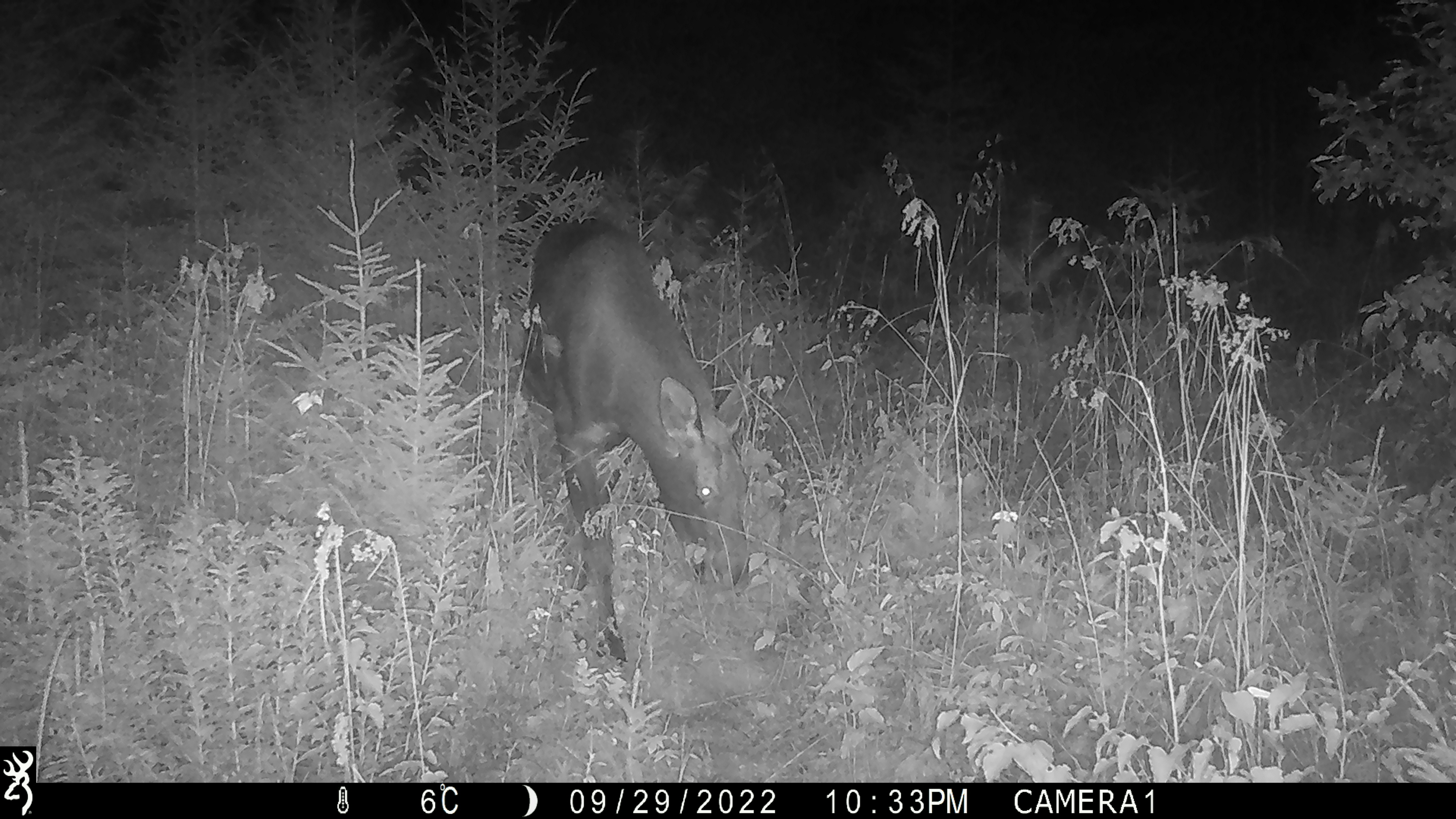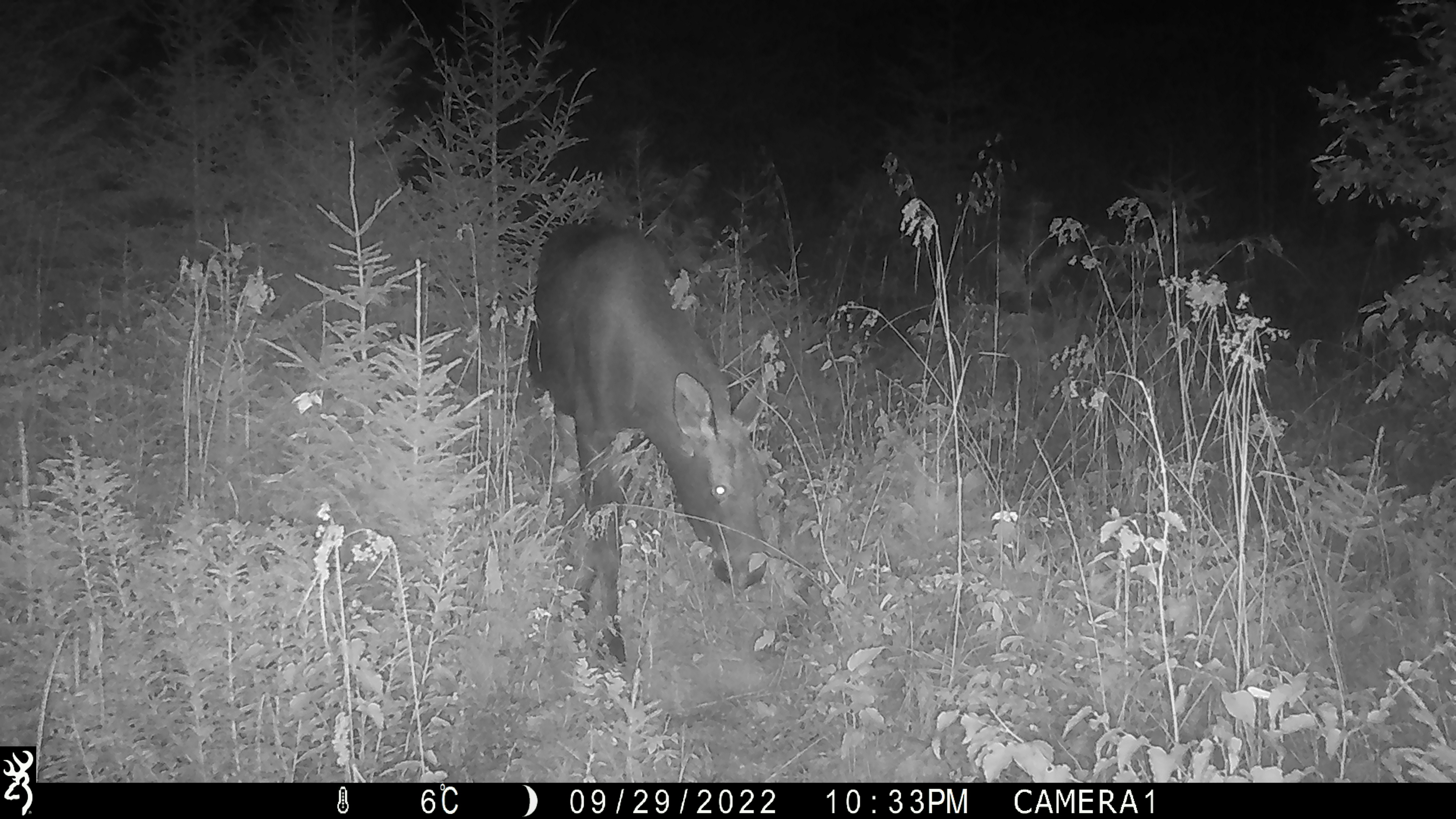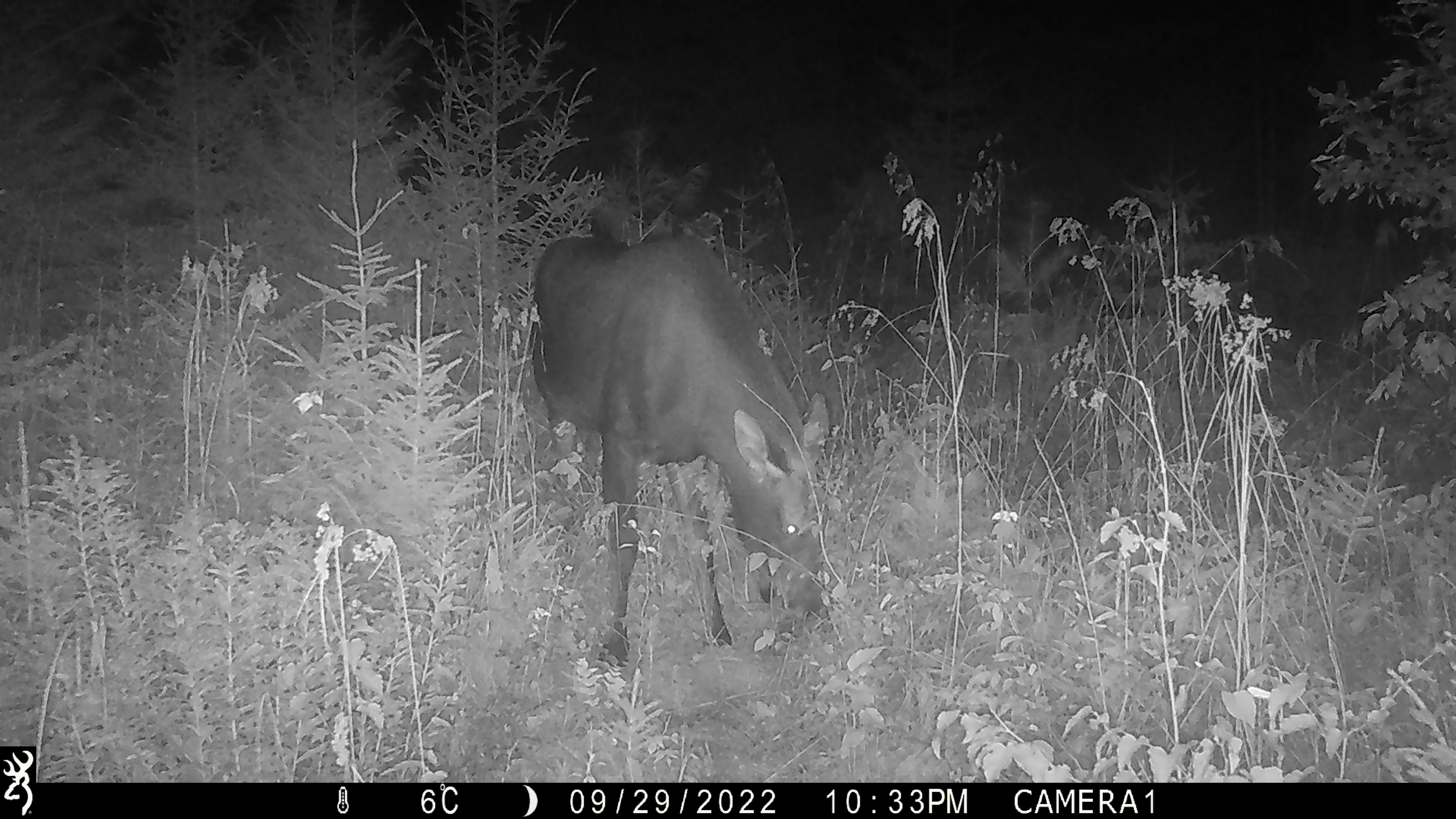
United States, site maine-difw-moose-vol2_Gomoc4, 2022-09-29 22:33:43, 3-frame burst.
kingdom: Animalia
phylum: Chordata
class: Mammalia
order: Artiodactyla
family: Cervidae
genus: Alces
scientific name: Alces alces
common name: moose